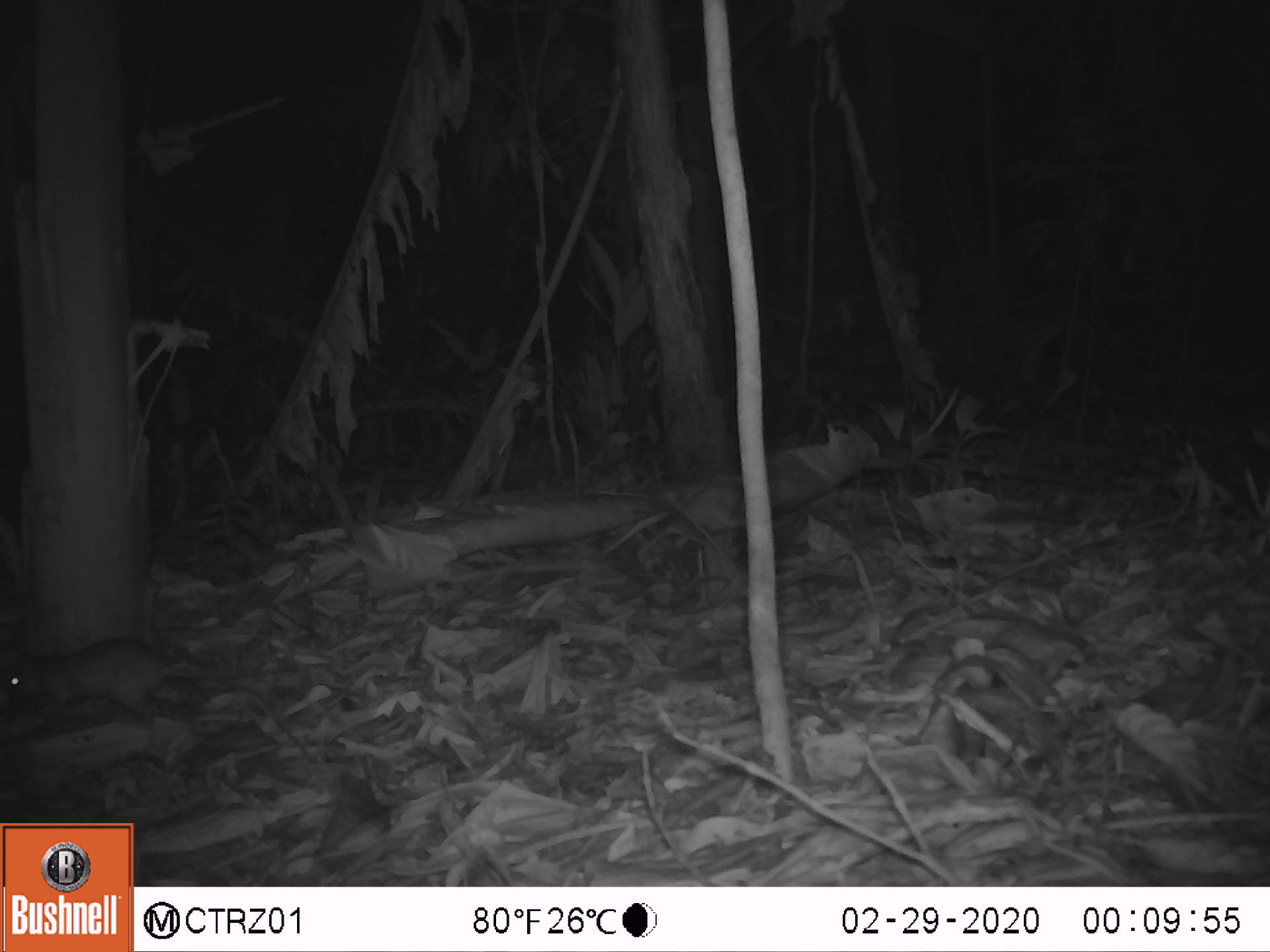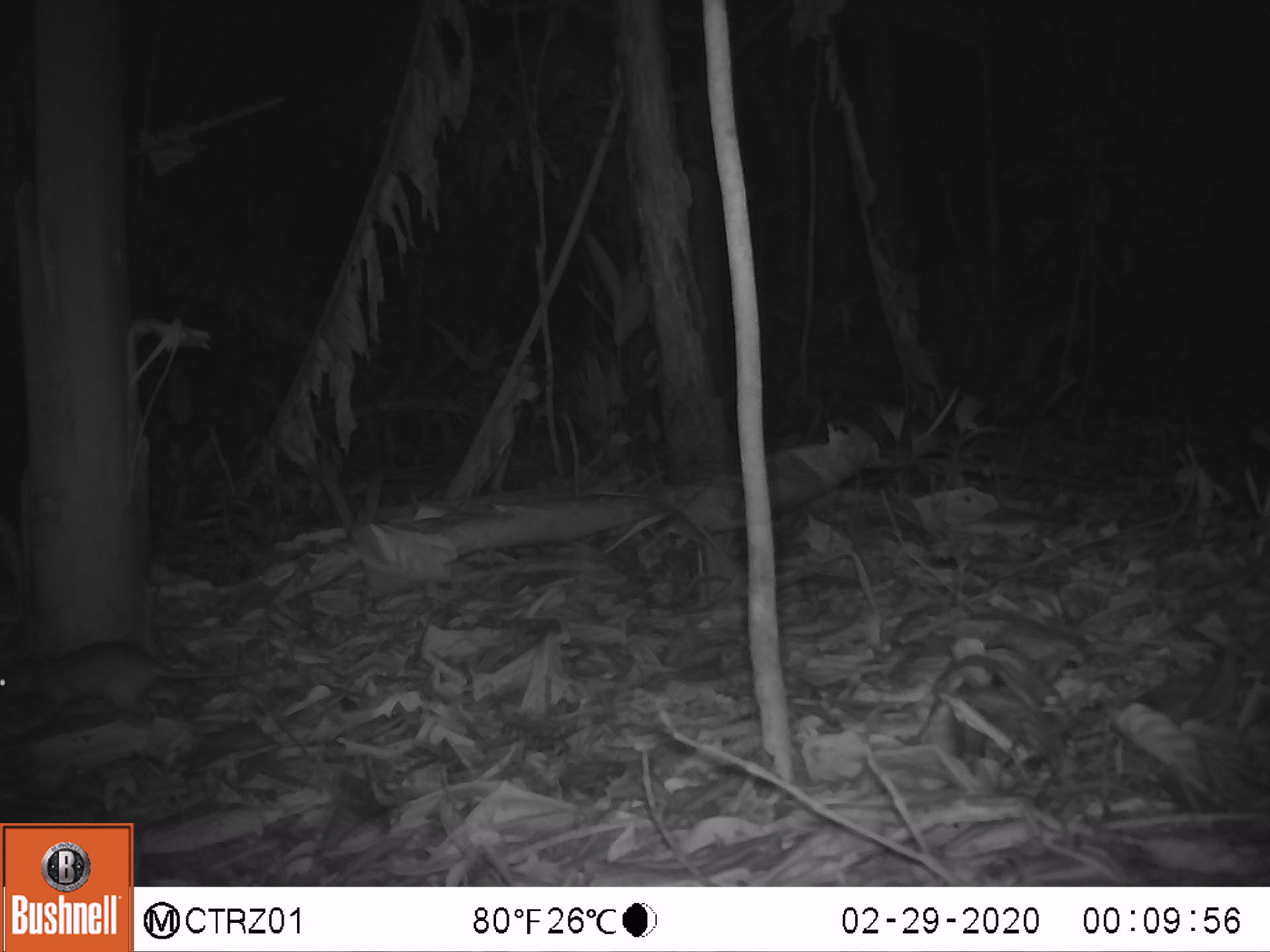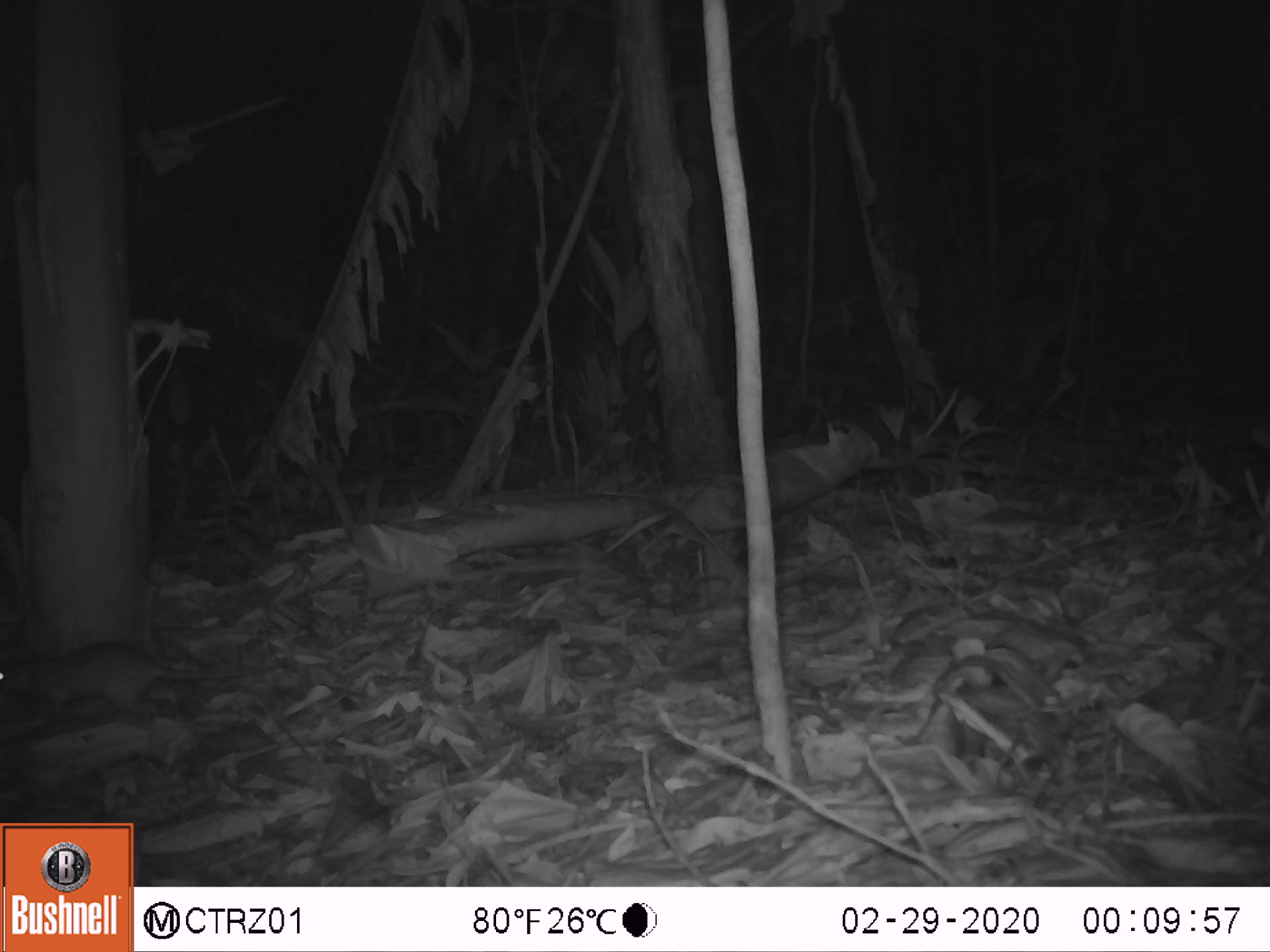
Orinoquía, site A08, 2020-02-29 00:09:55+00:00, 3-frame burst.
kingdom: Animalia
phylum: Chordata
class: Mammalia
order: Rodentia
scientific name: Rodentia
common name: rodent